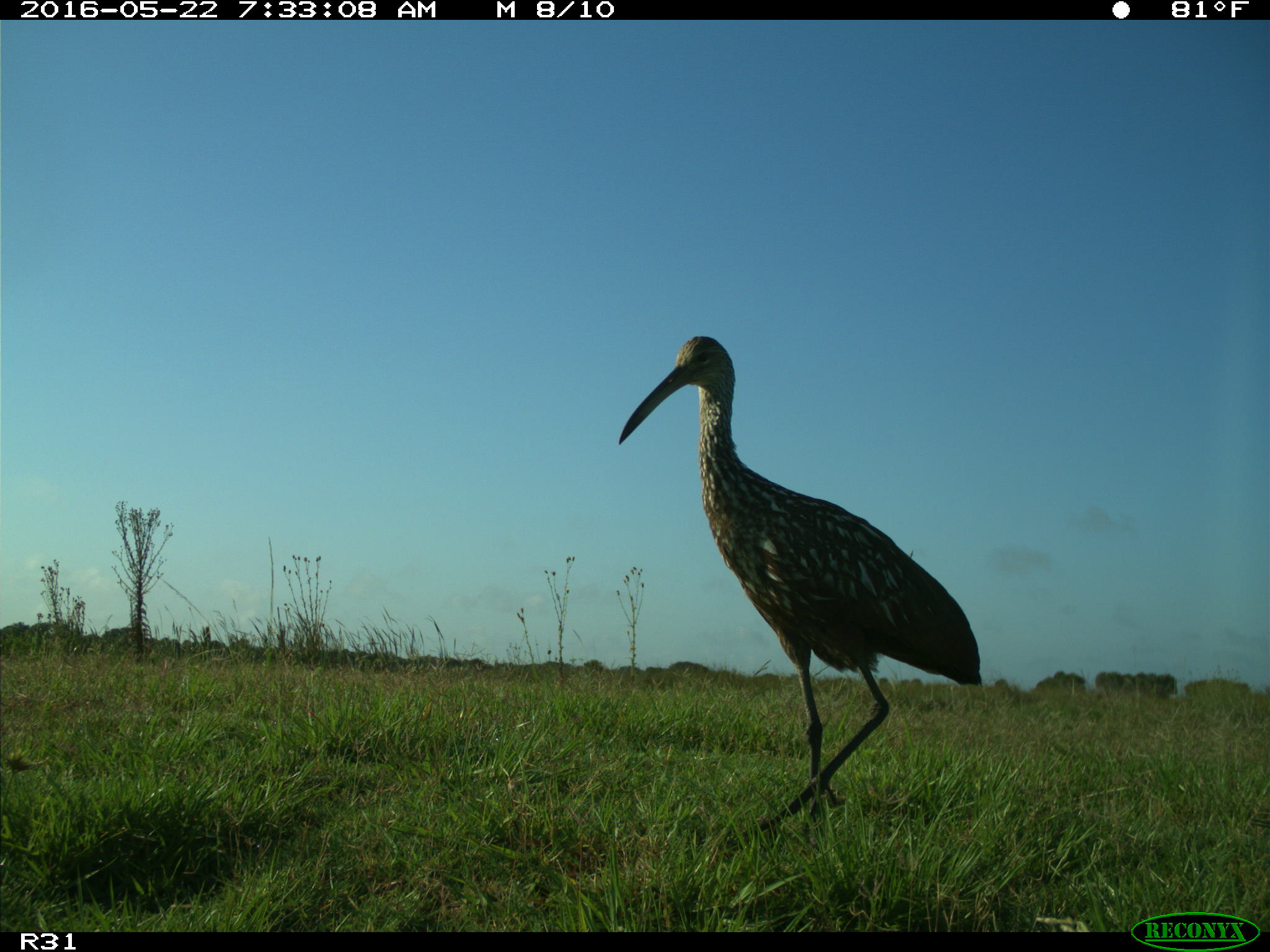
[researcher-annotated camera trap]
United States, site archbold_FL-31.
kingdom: Animalia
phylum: Chordata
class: Aves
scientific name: Aves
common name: birds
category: unidentified bird